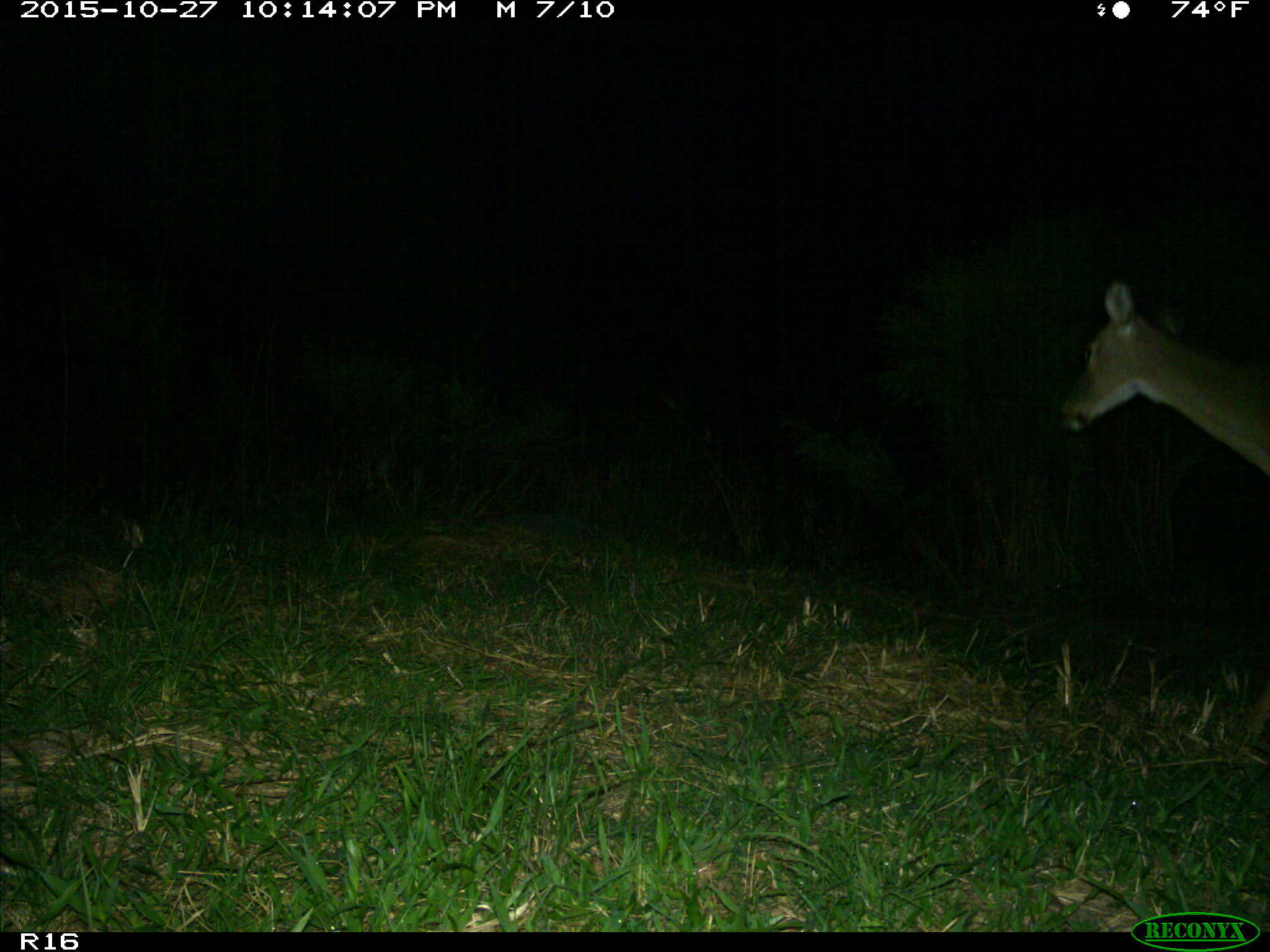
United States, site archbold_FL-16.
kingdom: Animalia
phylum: Chordata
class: Mammalia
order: Artiodactyla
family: Cervidae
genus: Odocoileus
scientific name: Odocoileus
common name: deer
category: unidentified deer